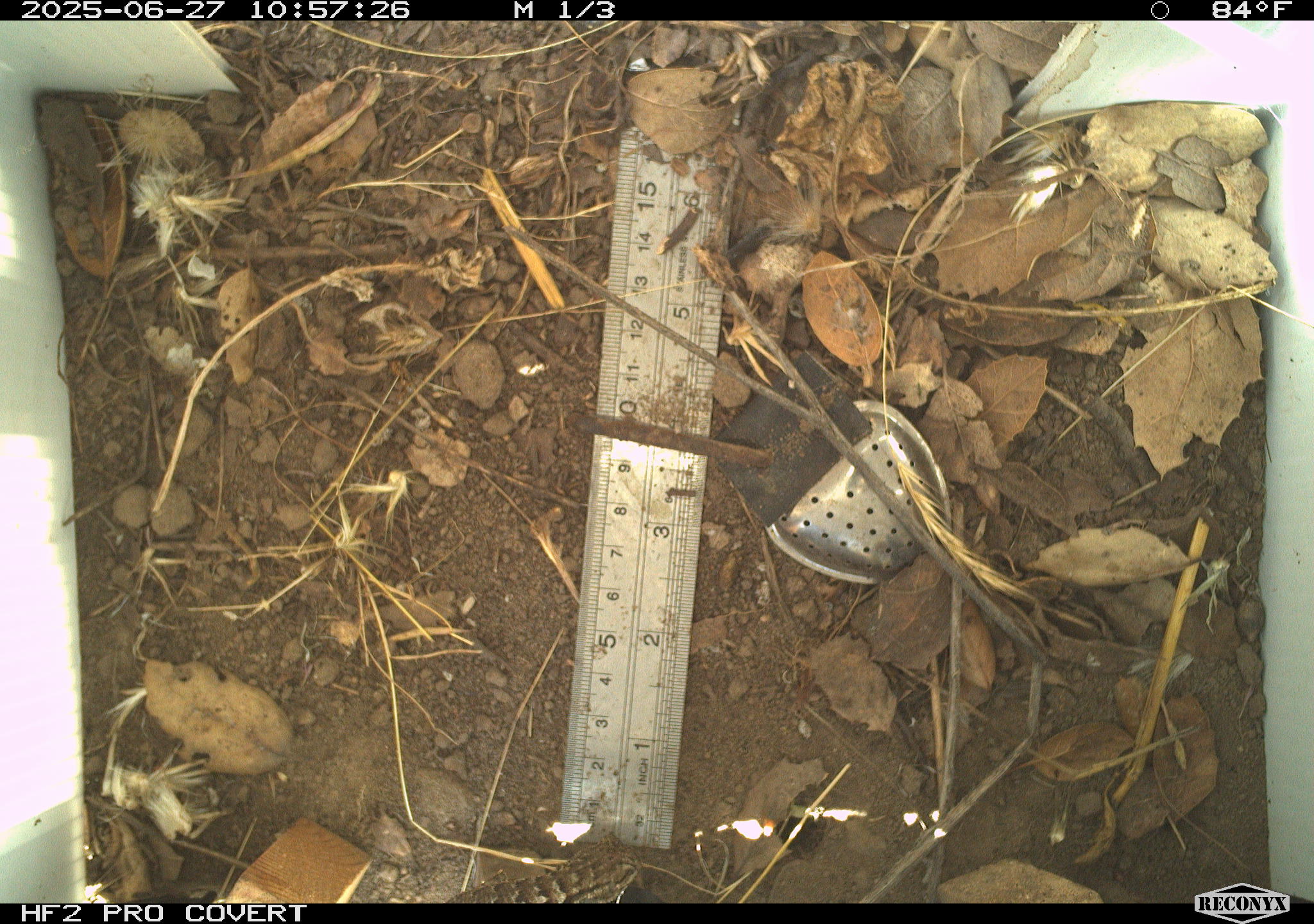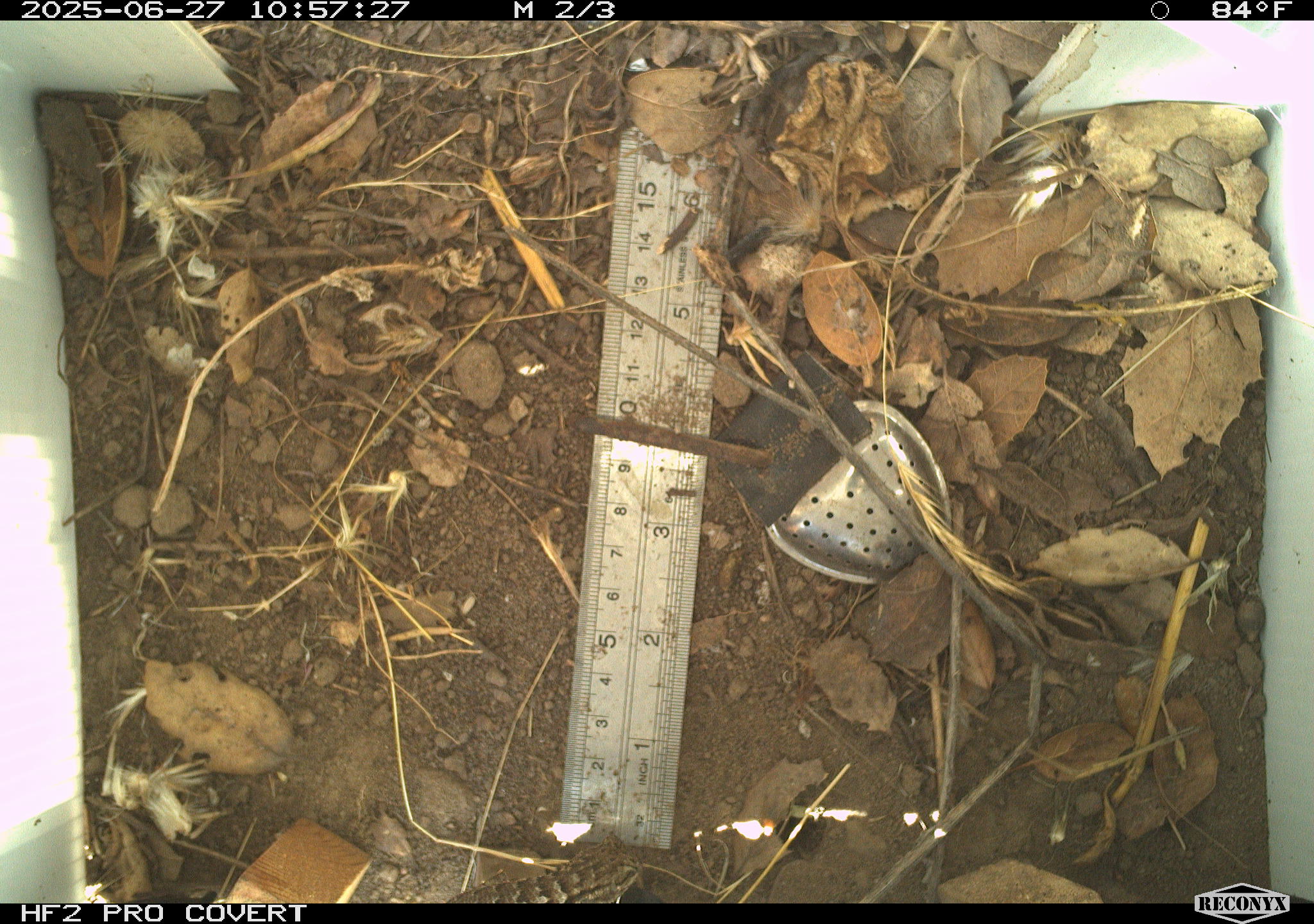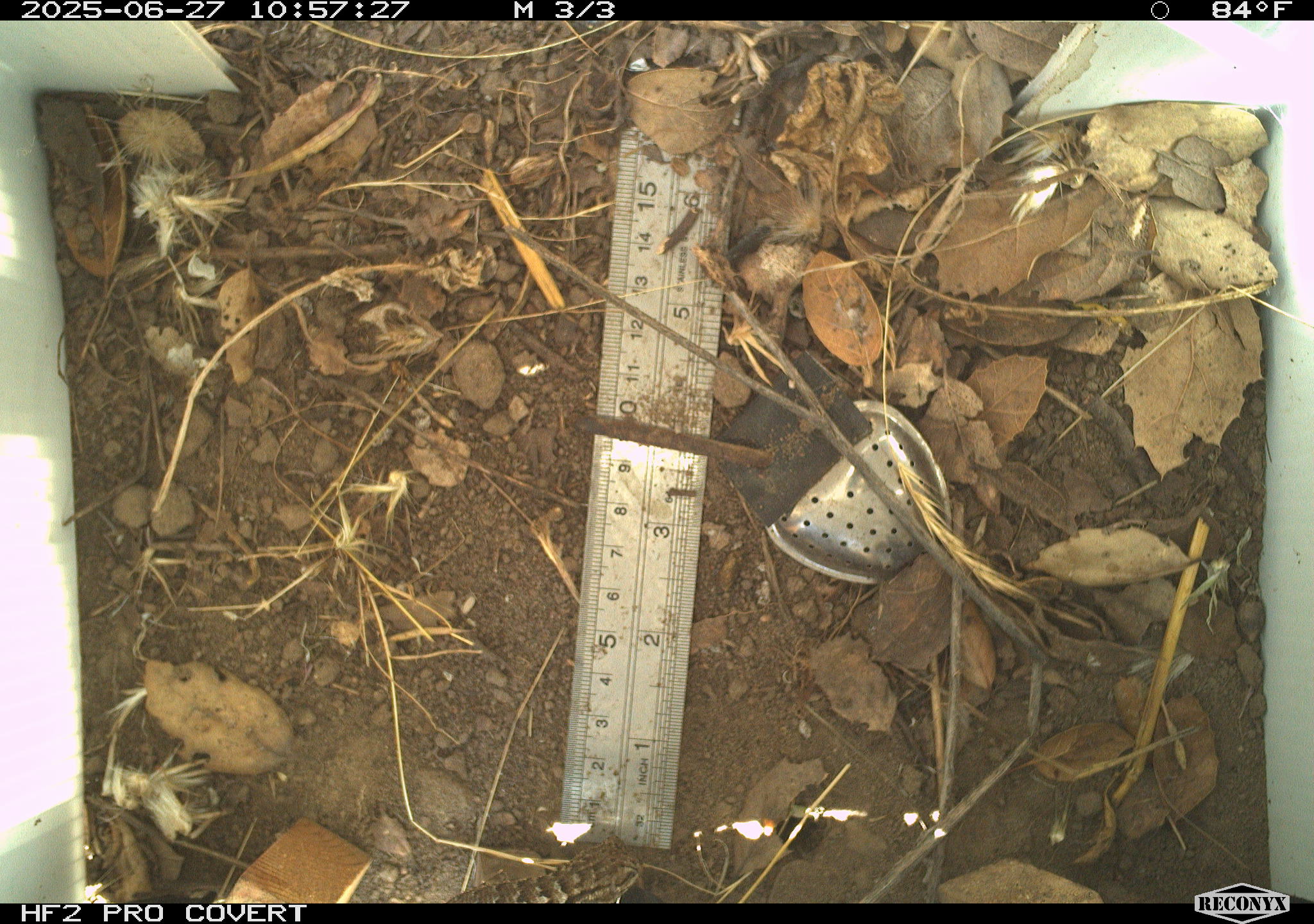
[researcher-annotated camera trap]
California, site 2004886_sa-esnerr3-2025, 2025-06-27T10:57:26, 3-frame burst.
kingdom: Animalia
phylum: Chordata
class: Reptilia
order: Squamata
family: Phrynosomatidae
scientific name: Phrynosomatidae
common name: north american spiny lizards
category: sceloporus/uta species